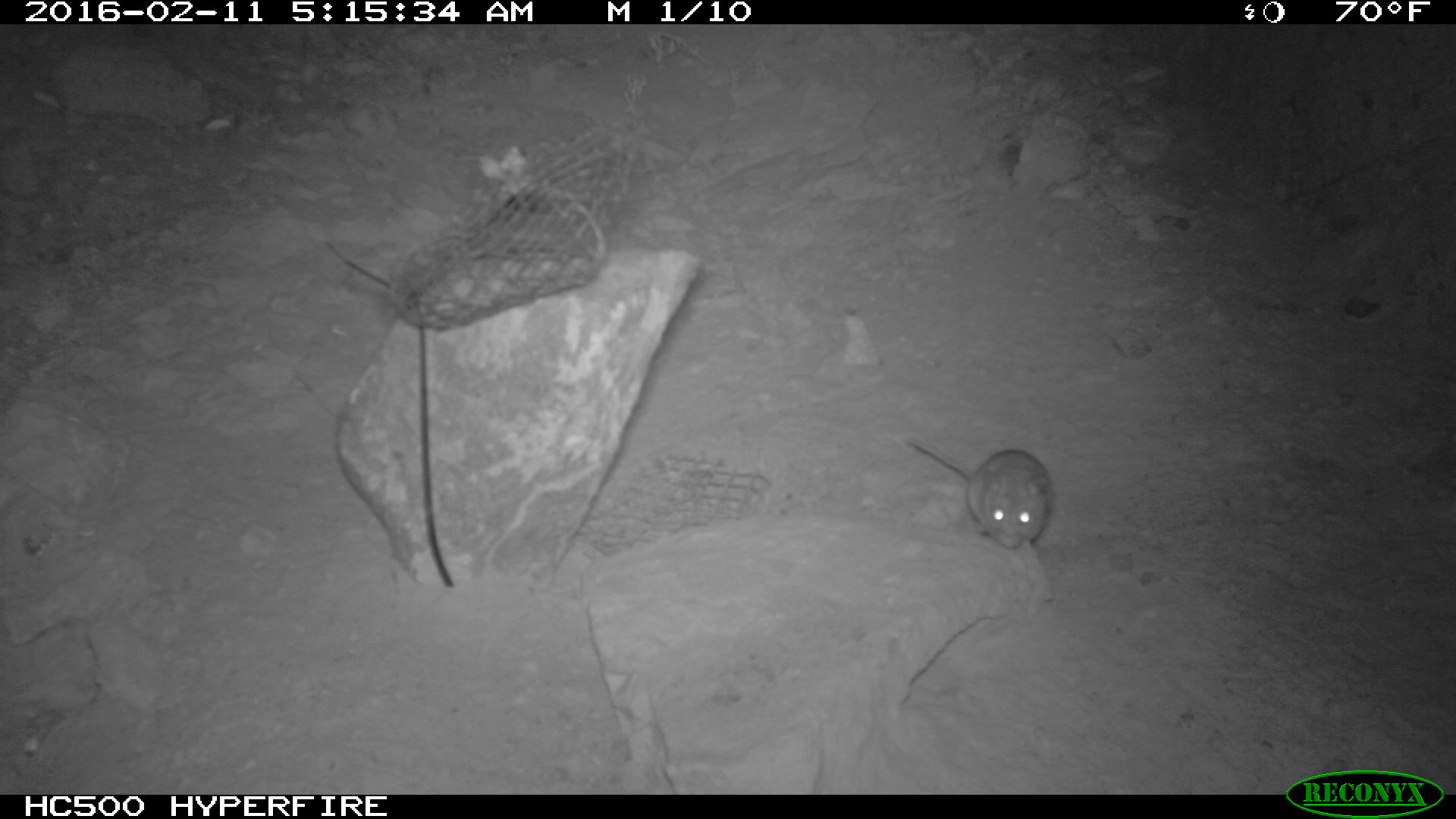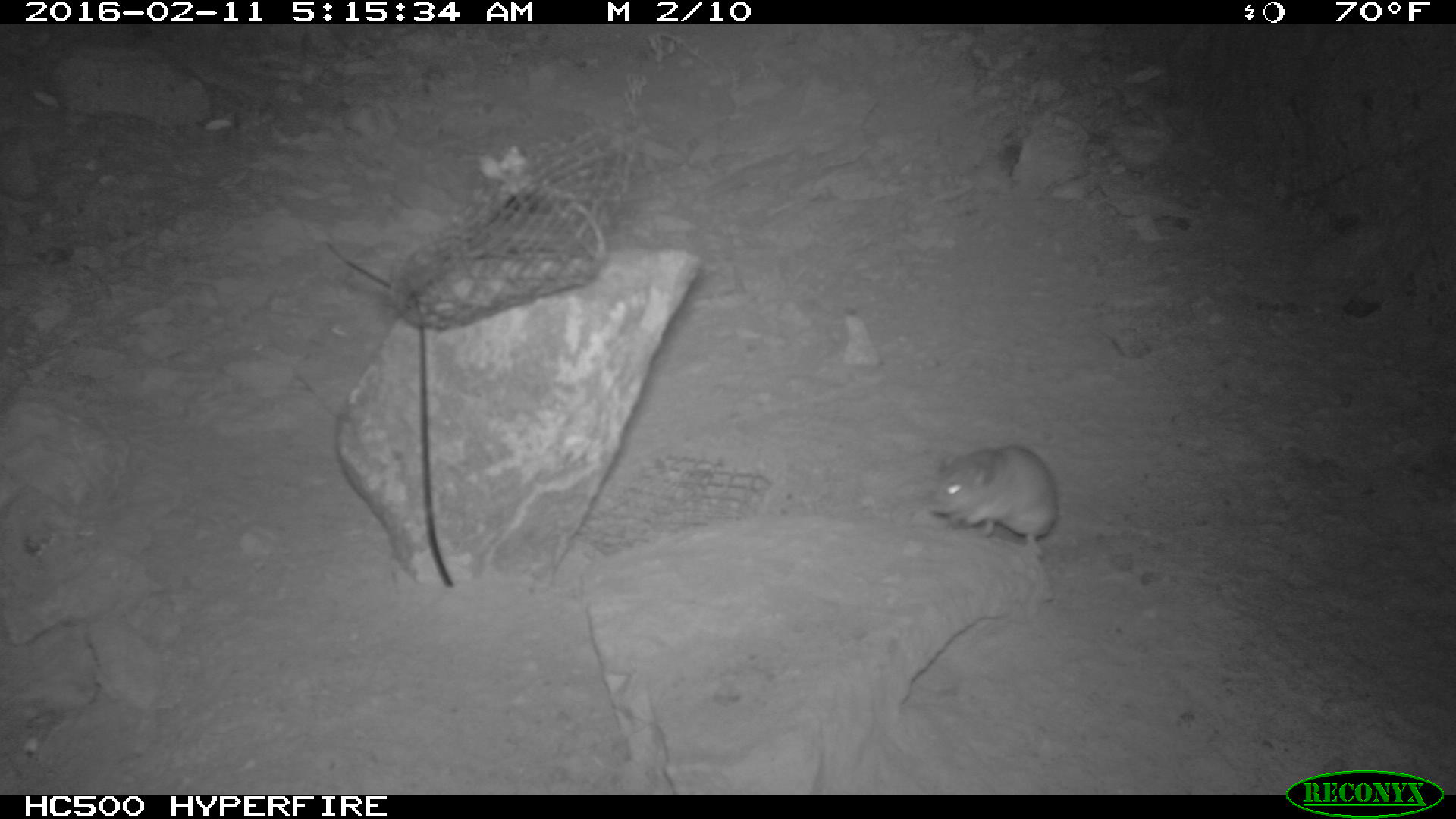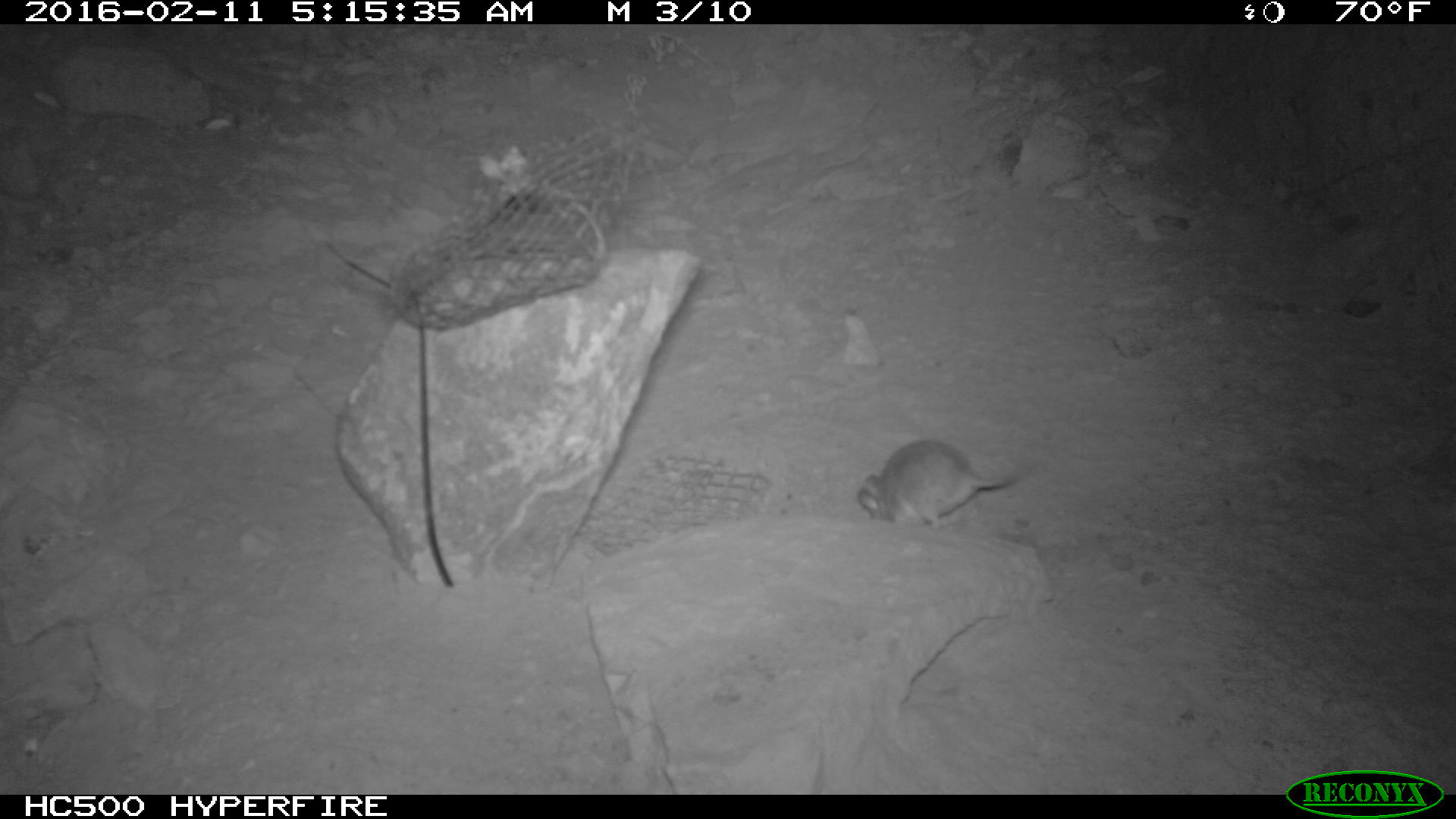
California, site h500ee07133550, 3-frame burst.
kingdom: Animalia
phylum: Chordata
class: Mammalia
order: Rodentia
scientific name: Rodentia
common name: rodent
Rodent (Rodentia).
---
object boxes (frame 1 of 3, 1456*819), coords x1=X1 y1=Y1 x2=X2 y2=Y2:
rodent: x1=906 y1=436 x2=1055 y2=551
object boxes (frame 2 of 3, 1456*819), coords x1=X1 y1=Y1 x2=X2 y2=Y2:
rodent: x1=926 y1=445 x2=1059 y2=557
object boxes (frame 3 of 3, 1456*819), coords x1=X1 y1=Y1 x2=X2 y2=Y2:
rodent: x1=856 y1=441 x2=1028 y2=535